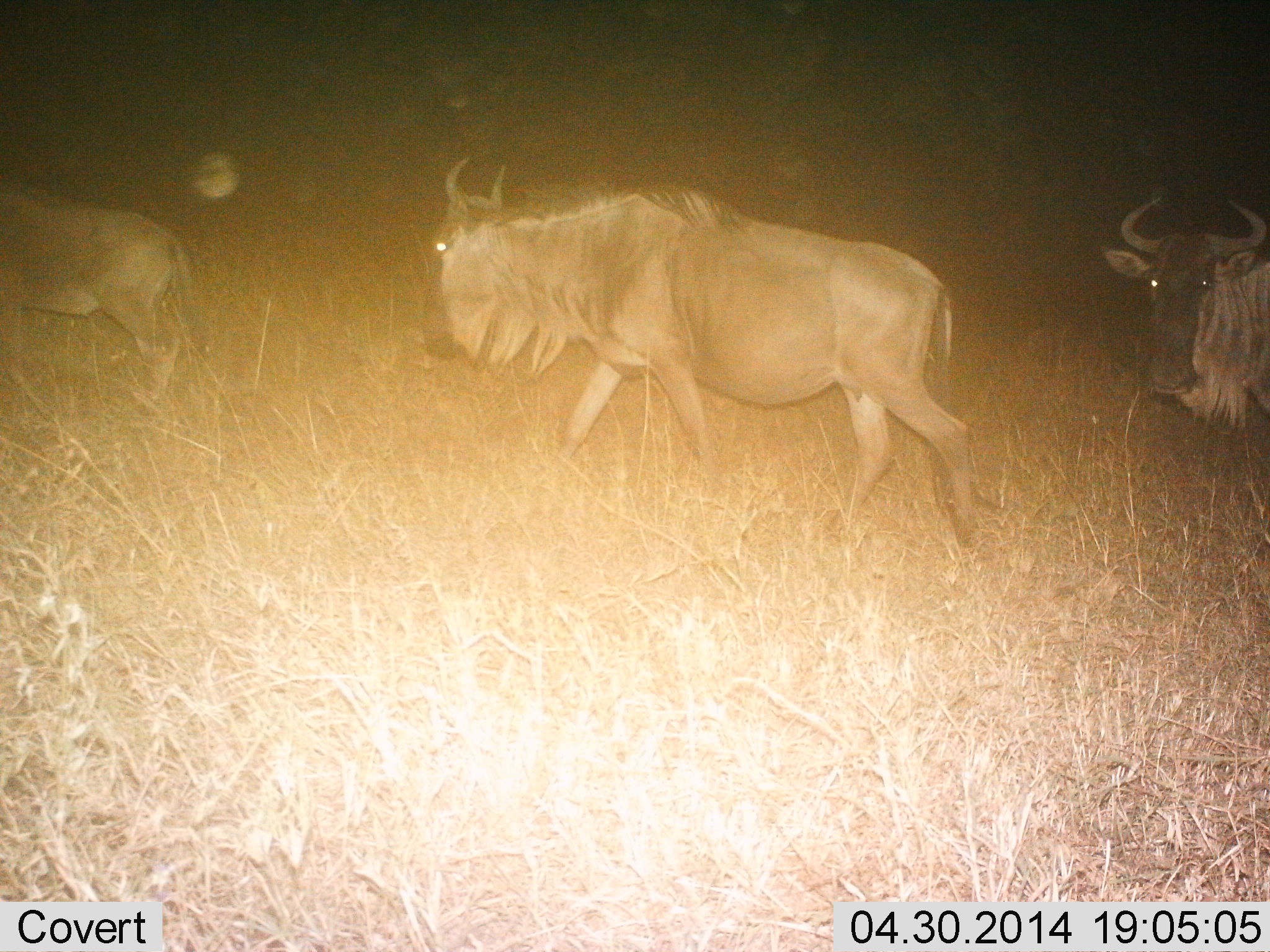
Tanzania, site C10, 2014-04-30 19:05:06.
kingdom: Animalia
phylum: Chordata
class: Mammalia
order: Artiodactyla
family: Bovidae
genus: Connochaetes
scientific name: Connochaetes taurinus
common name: blue wildebeest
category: wildebeest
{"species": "wildebeest (blue wildebeest) (Connochaetes taurinus)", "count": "3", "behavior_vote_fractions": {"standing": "16%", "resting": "2%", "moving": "94%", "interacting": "2%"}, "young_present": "2%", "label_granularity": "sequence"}